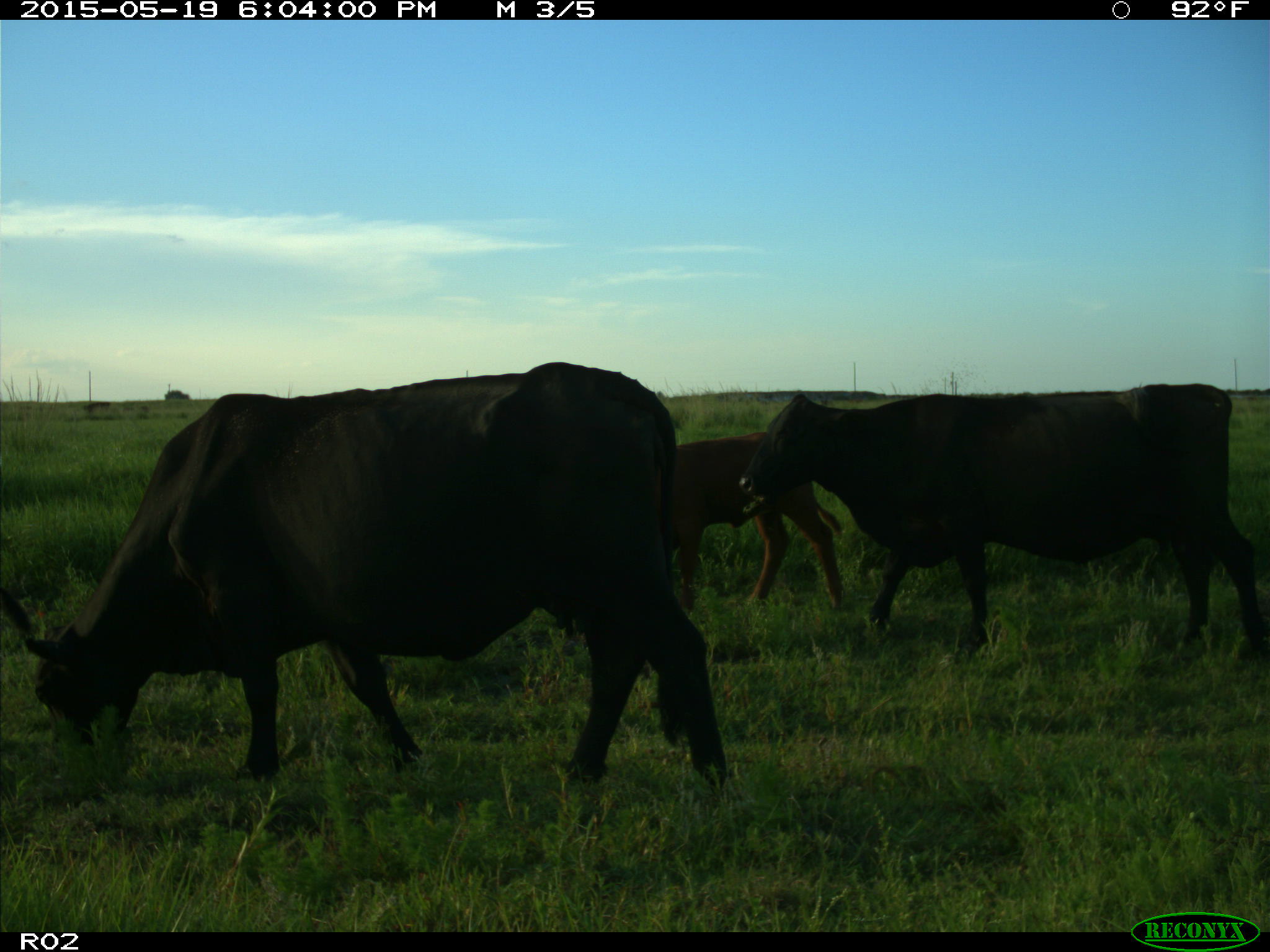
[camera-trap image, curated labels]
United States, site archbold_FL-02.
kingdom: Animalia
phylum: Chordata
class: Mammalia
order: Artiodactyla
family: Bovidae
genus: Bos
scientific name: Bos taurus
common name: domestic cow